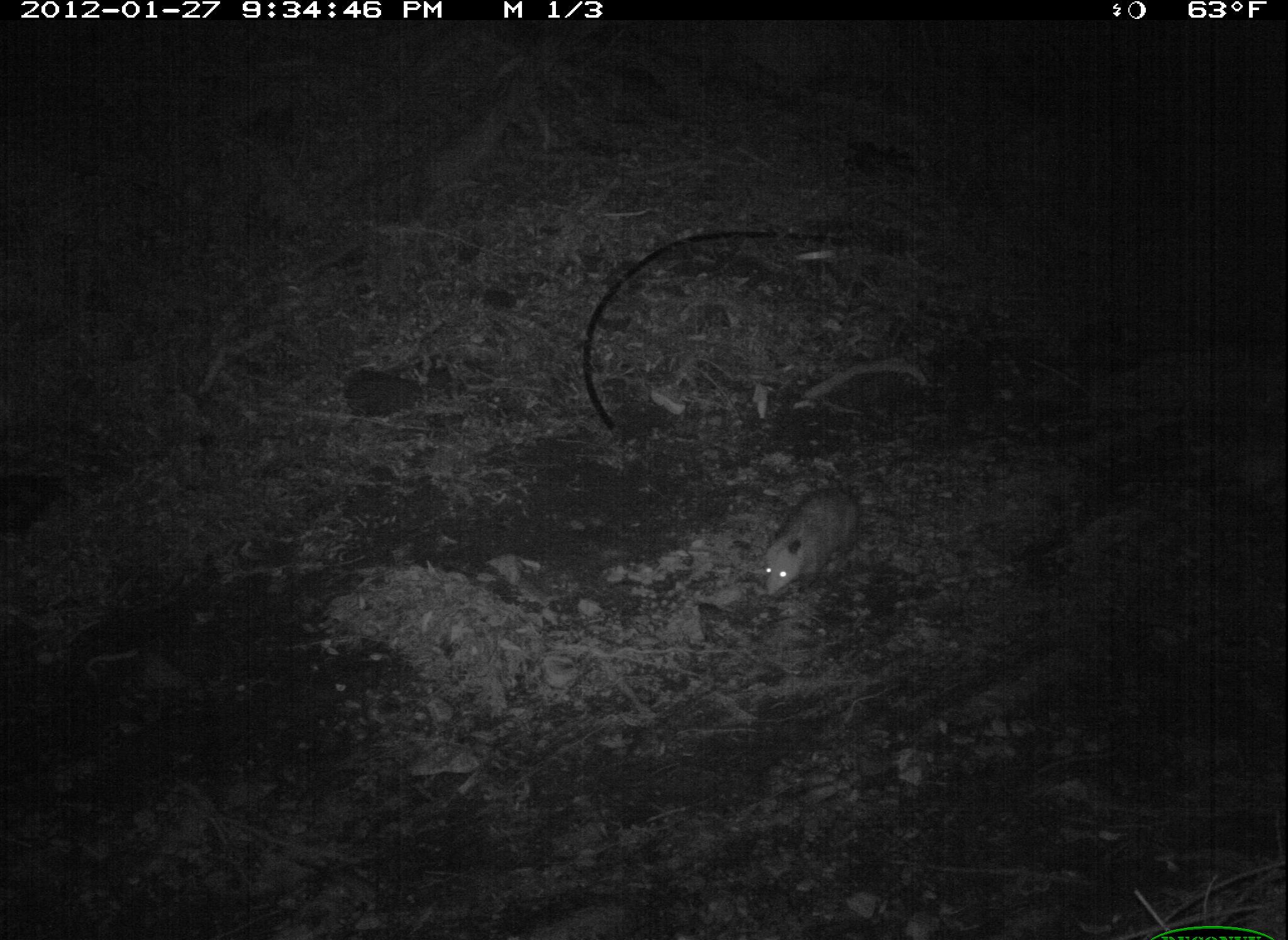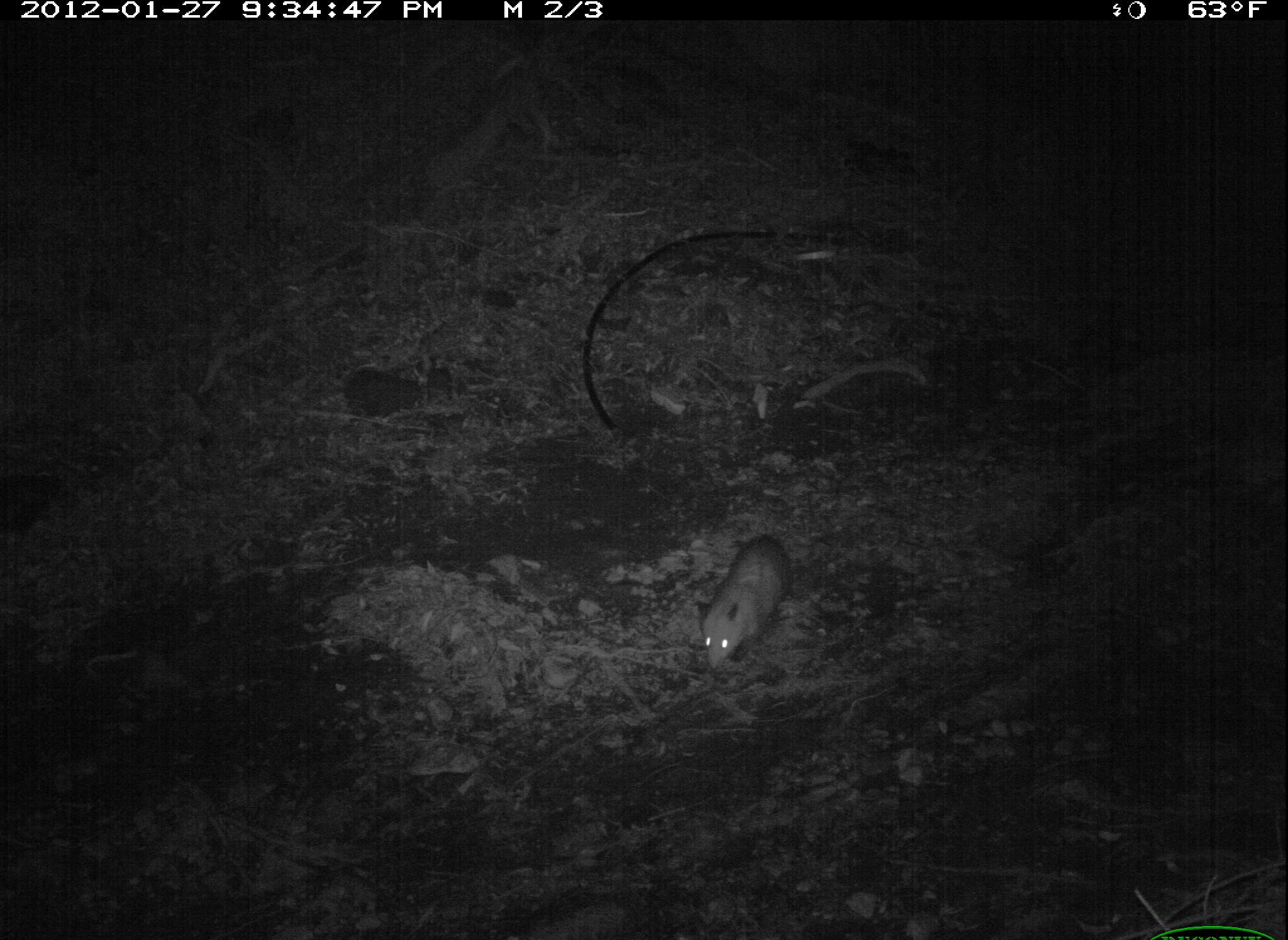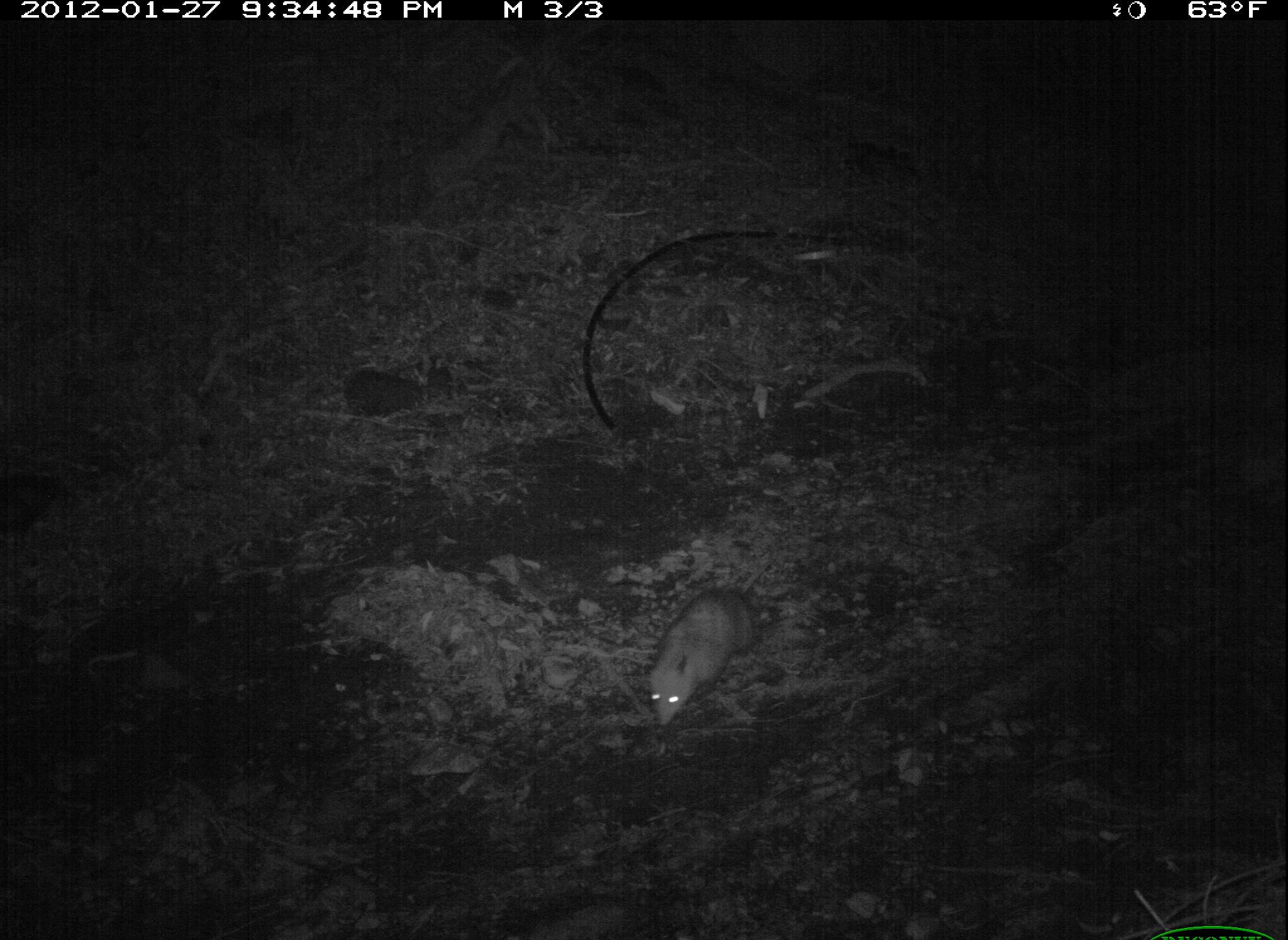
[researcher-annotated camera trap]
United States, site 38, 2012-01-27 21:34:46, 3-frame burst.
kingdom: Animalia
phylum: Chordata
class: Mammalia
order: Didelphimorphia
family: Didelphidae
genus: Didelphis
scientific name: Didelphis virginiana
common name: virginia opossum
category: opossum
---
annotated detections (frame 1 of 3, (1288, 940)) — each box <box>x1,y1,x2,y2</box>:
opossum: <box>744,470,892,619</box>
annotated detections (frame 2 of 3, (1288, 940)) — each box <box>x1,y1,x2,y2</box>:
opossum: <box>689,506,816,707</box>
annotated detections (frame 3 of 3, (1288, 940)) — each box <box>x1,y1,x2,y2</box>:
opossum: <box>626,565,797,747</box>